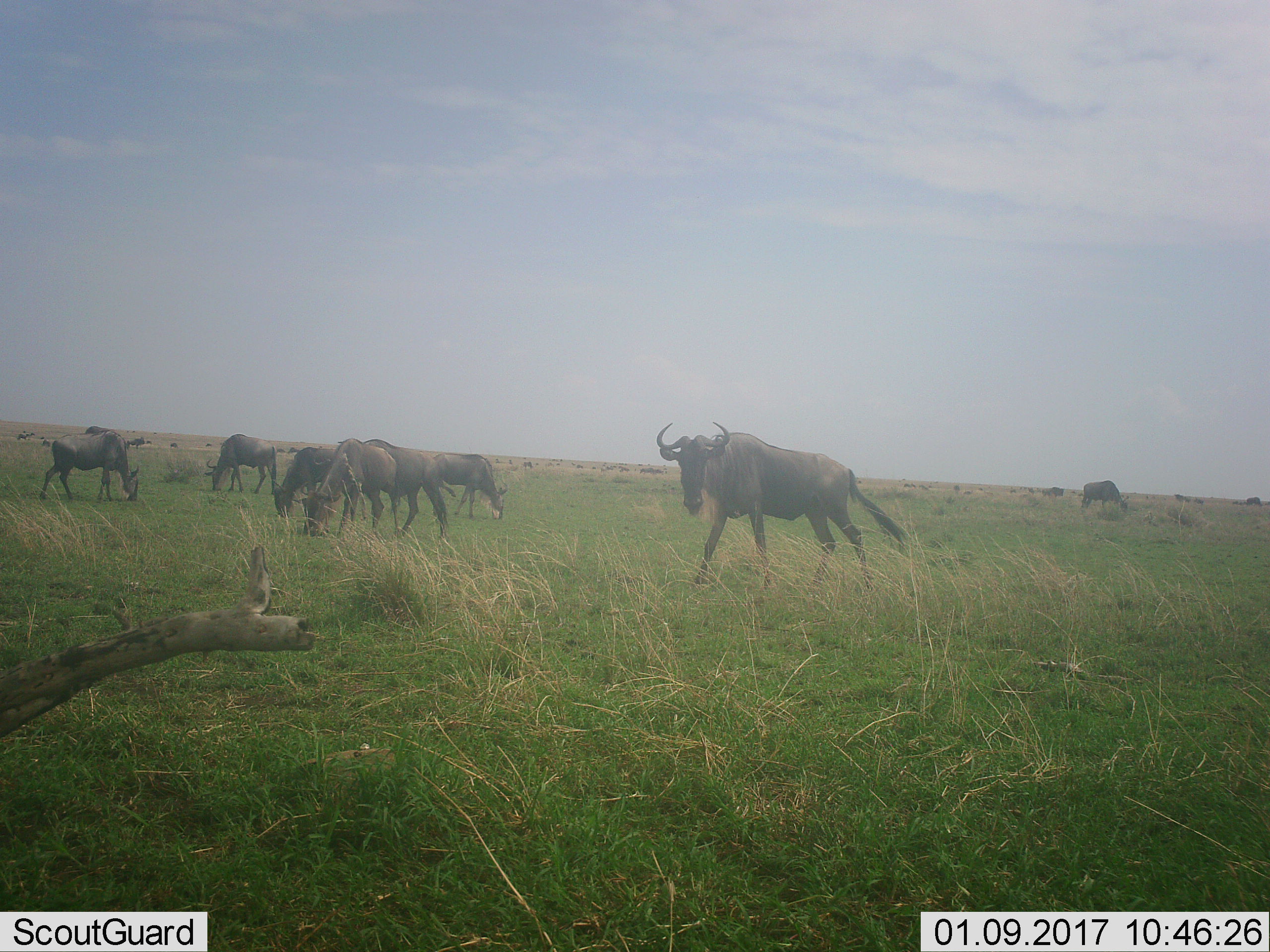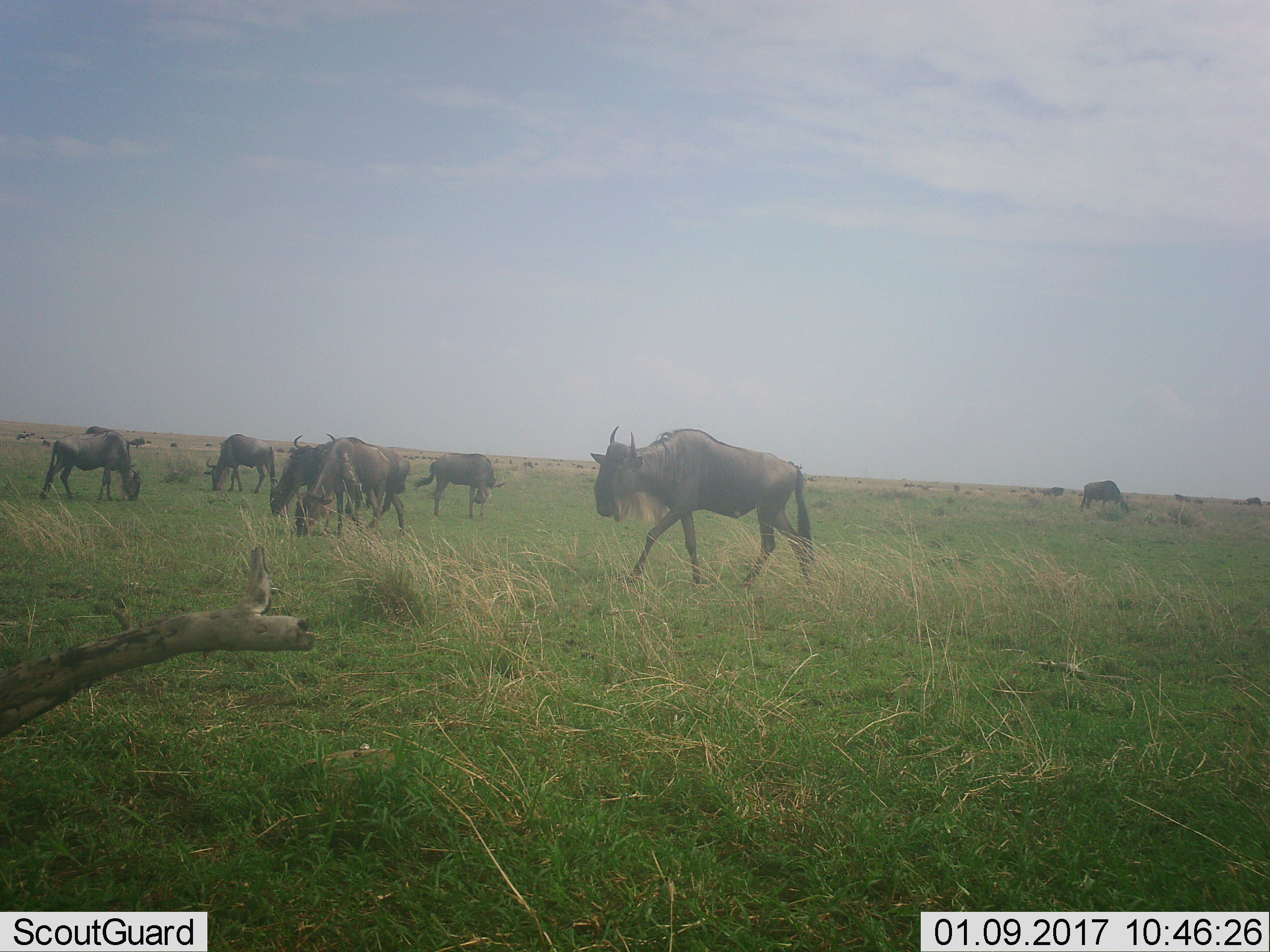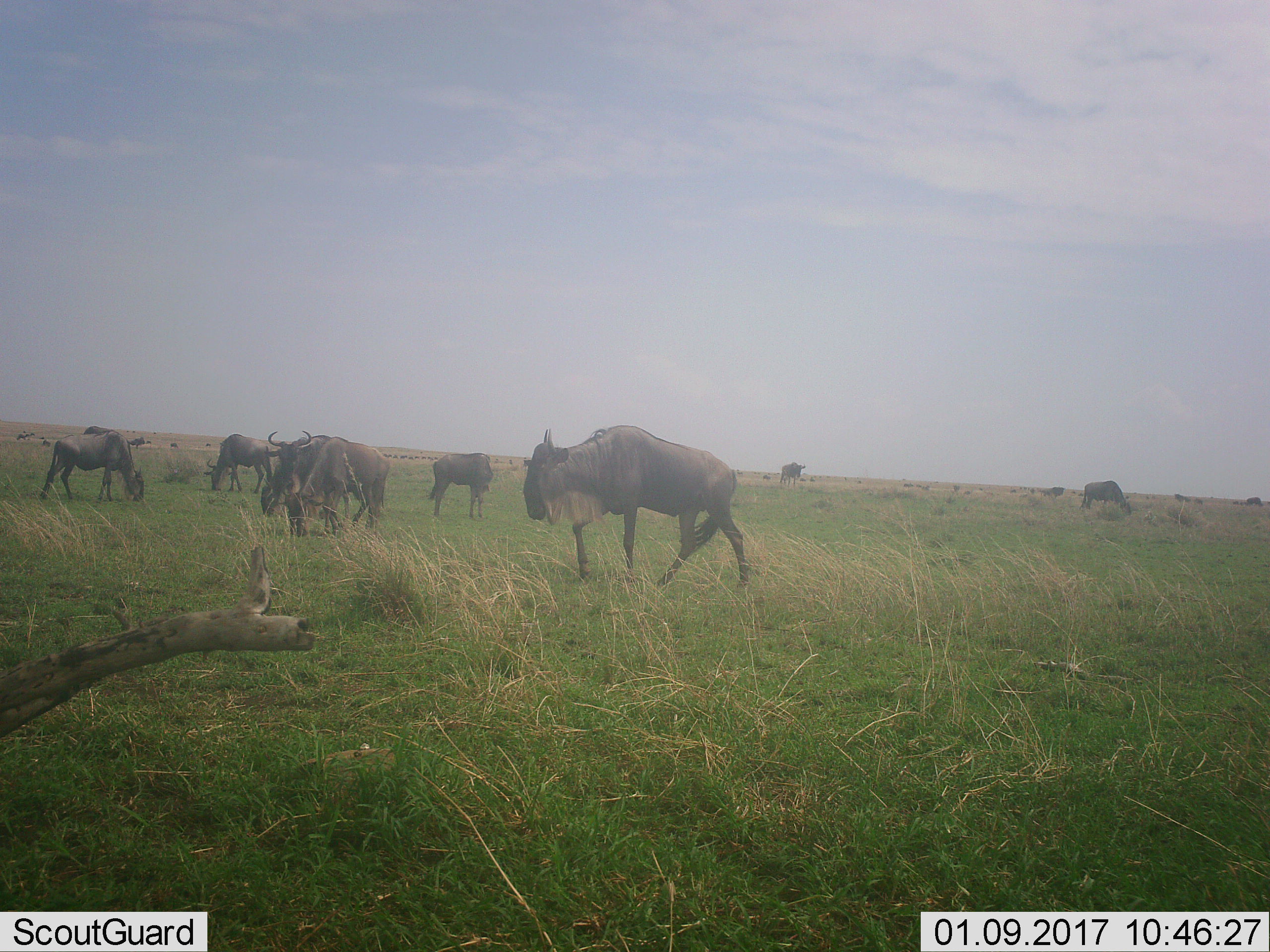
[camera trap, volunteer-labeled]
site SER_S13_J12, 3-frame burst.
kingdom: Animalia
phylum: Chordata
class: Mammalia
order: Artiodactyla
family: Bovidae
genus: Connochaetes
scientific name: Connochaetes taurinus taurinus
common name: blue wildebeest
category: wildebeestblue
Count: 11-50.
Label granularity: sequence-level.